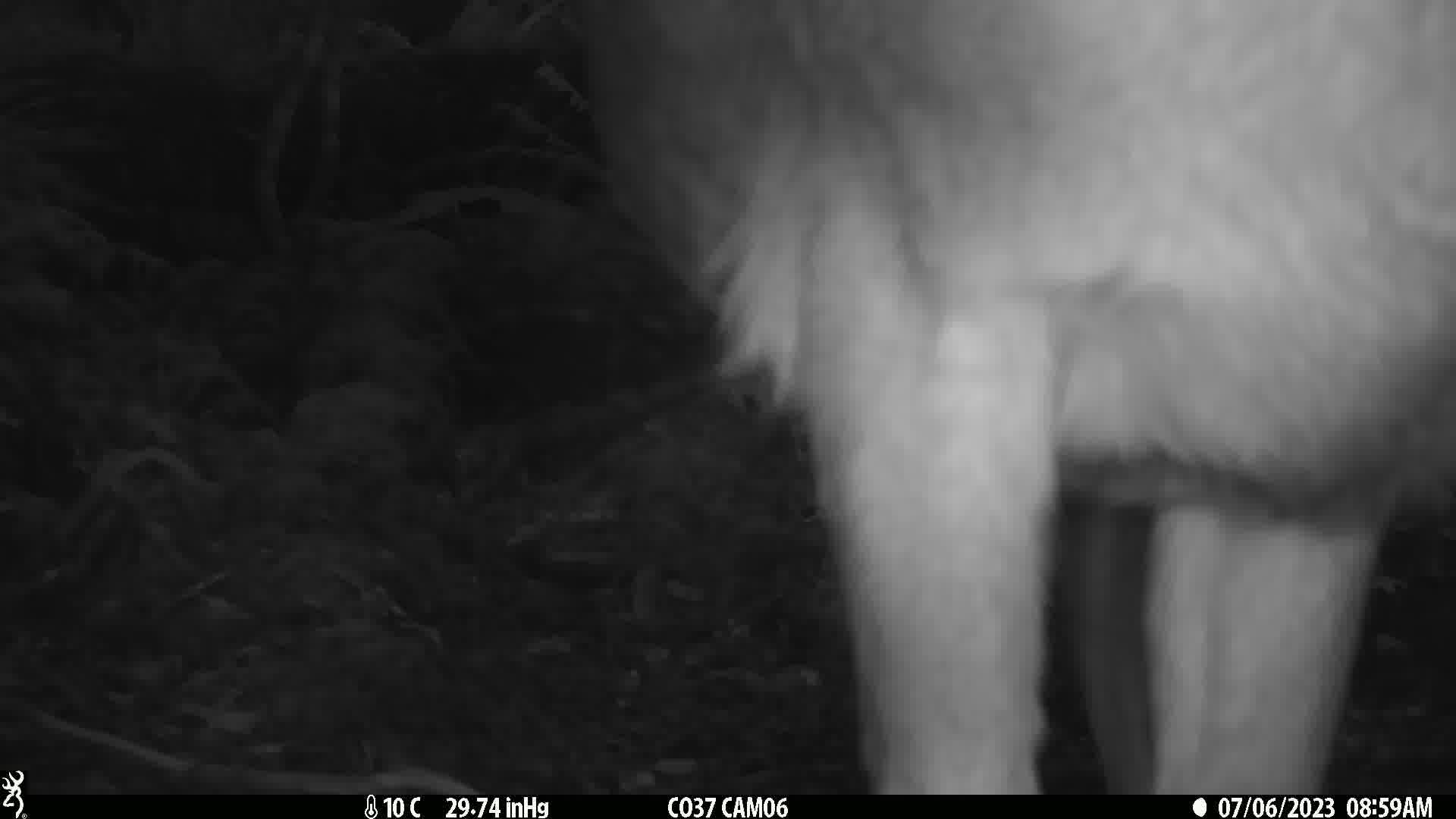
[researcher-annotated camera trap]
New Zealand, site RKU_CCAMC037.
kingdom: Animalia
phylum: Chordata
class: Mammalia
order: Artiodactyla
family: Cervidae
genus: Odocoileus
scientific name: Odocoileus virginianus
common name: white-tailed deer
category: white tailed deer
White tailed deer (white-tailed deer) (Odocoileus virginianus).